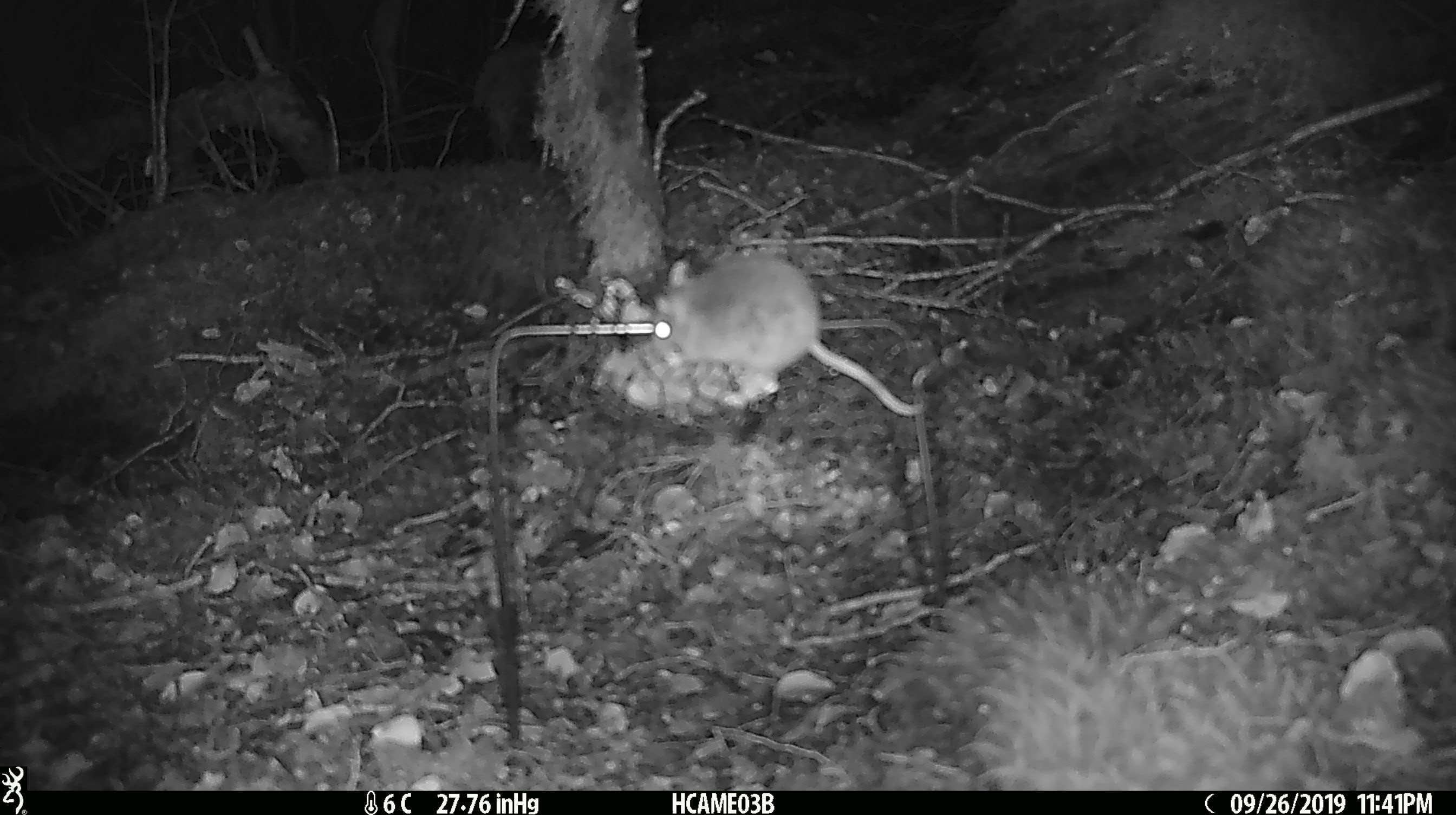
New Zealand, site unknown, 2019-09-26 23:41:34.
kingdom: Animalia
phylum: Chordata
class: Mammalia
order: Rodentia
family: Muridae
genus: Mus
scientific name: Mus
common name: mouse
Mouse (Mus).